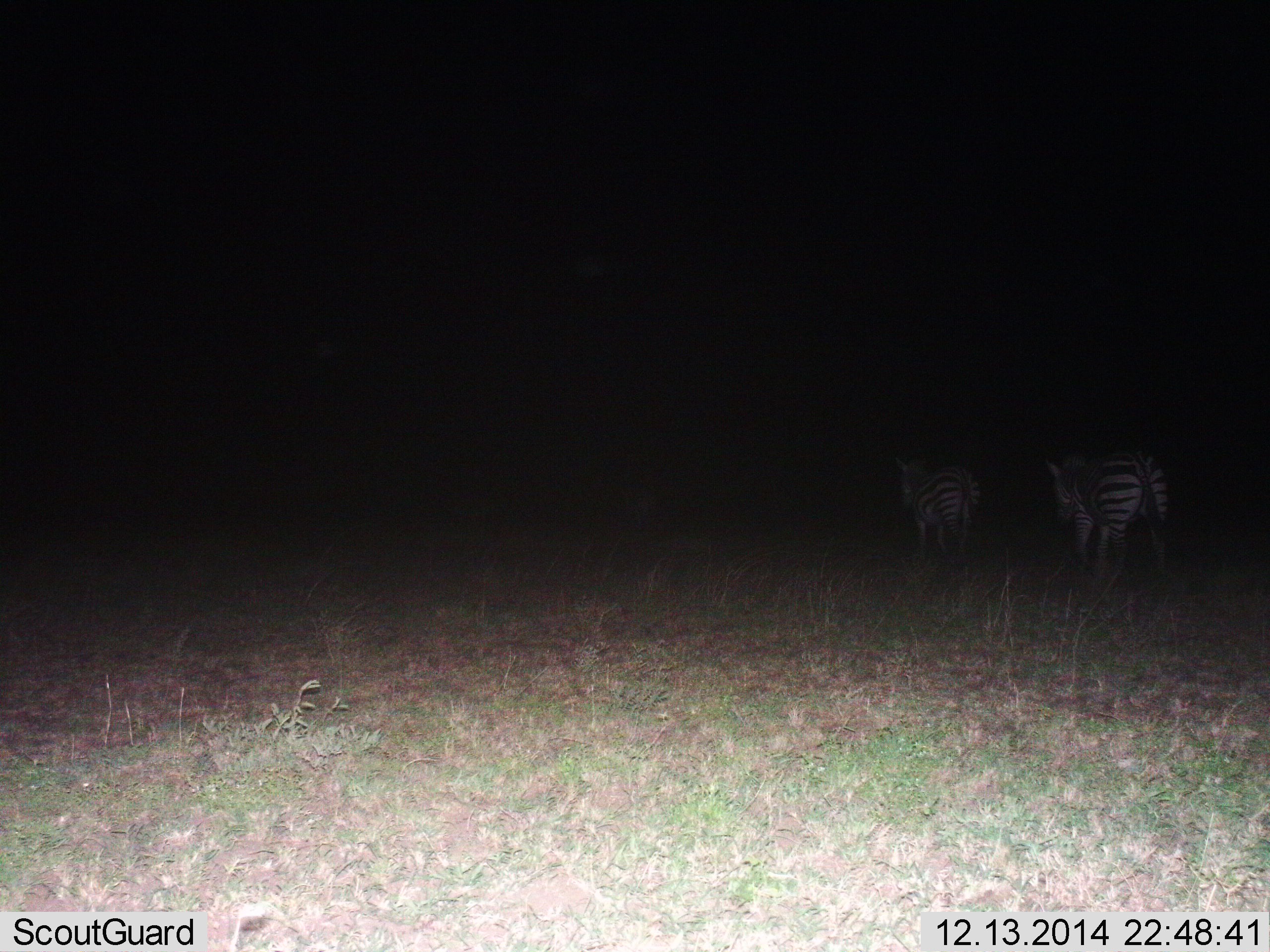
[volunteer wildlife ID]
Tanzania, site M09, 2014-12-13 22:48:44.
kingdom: Animalia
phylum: Chordata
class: Mammalia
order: Perissodactyla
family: Equidae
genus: Equus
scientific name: Equus quagga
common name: plains zebra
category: zebra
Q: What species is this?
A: Zebra (plains zebra) (Equus quagga).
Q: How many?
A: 2.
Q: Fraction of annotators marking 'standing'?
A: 10%.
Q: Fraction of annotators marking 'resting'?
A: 0%.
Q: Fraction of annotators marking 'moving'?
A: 90%.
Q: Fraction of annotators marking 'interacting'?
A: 0%.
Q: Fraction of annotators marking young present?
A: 0%.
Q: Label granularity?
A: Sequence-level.